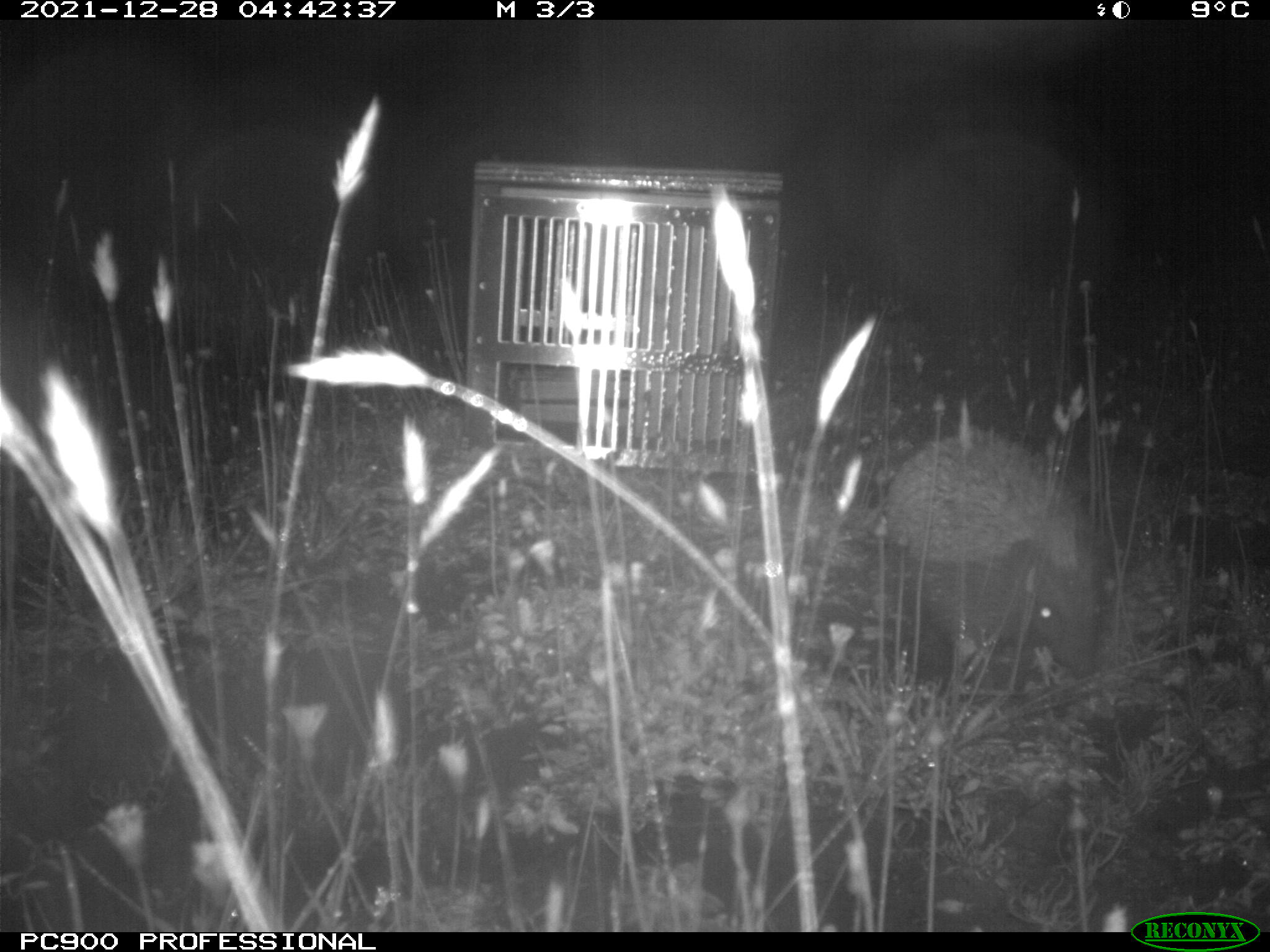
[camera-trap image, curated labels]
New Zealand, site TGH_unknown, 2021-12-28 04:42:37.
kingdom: Animalia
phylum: Chordata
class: Mammalia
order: Eulipotyphla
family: Erinaceidae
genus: Erinaceus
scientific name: Erinaceus europaeus europaeus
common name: european hedgehog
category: hedgehog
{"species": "hedgehog (european hedgehog) (Erinaceus europaeus europaeus)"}